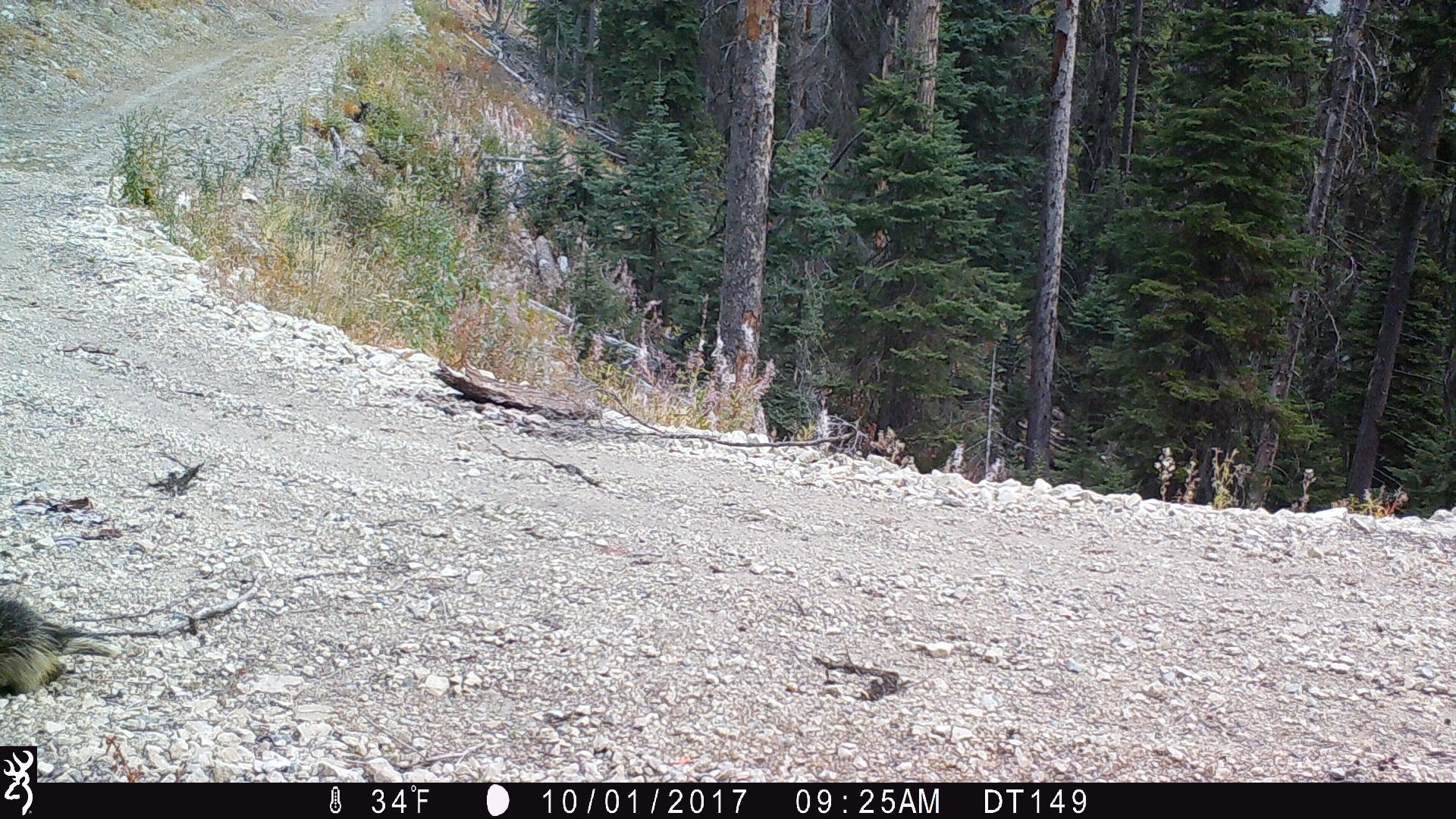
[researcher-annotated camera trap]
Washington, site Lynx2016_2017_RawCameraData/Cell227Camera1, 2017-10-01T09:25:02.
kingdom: Animalia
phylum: Chordata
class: Mammalia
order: Rodentia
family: Erethizontidae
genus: Erethizon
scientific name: Erethizon dorsatum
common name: north american porcupine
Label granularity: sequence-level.